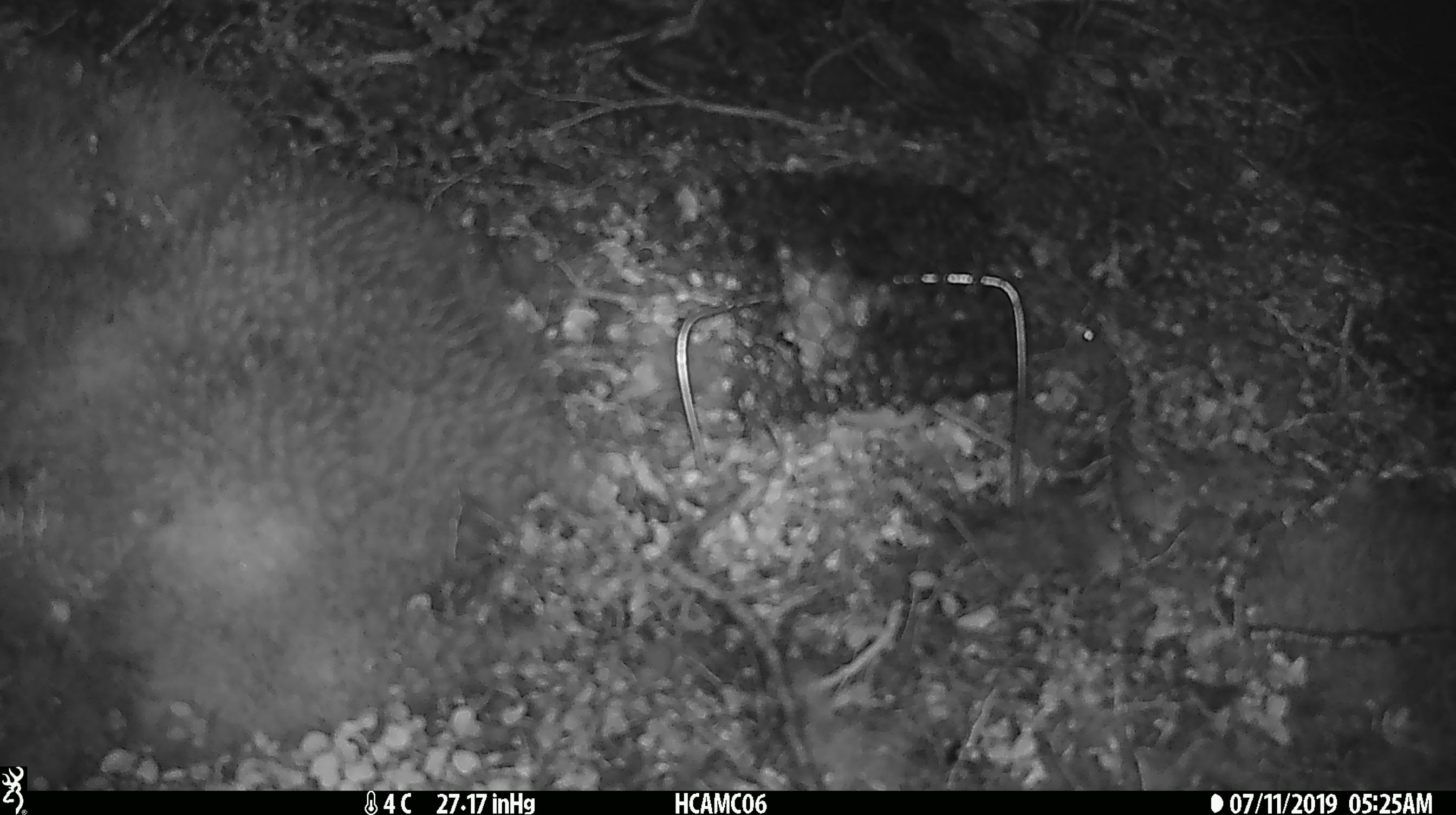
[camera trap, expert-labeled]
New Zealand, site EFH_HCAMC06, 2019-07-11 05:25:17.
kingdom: Animalia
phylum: Chordata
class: Mammalia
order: Rodentia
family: Muridae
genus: Mus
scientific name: Mus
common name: mouse